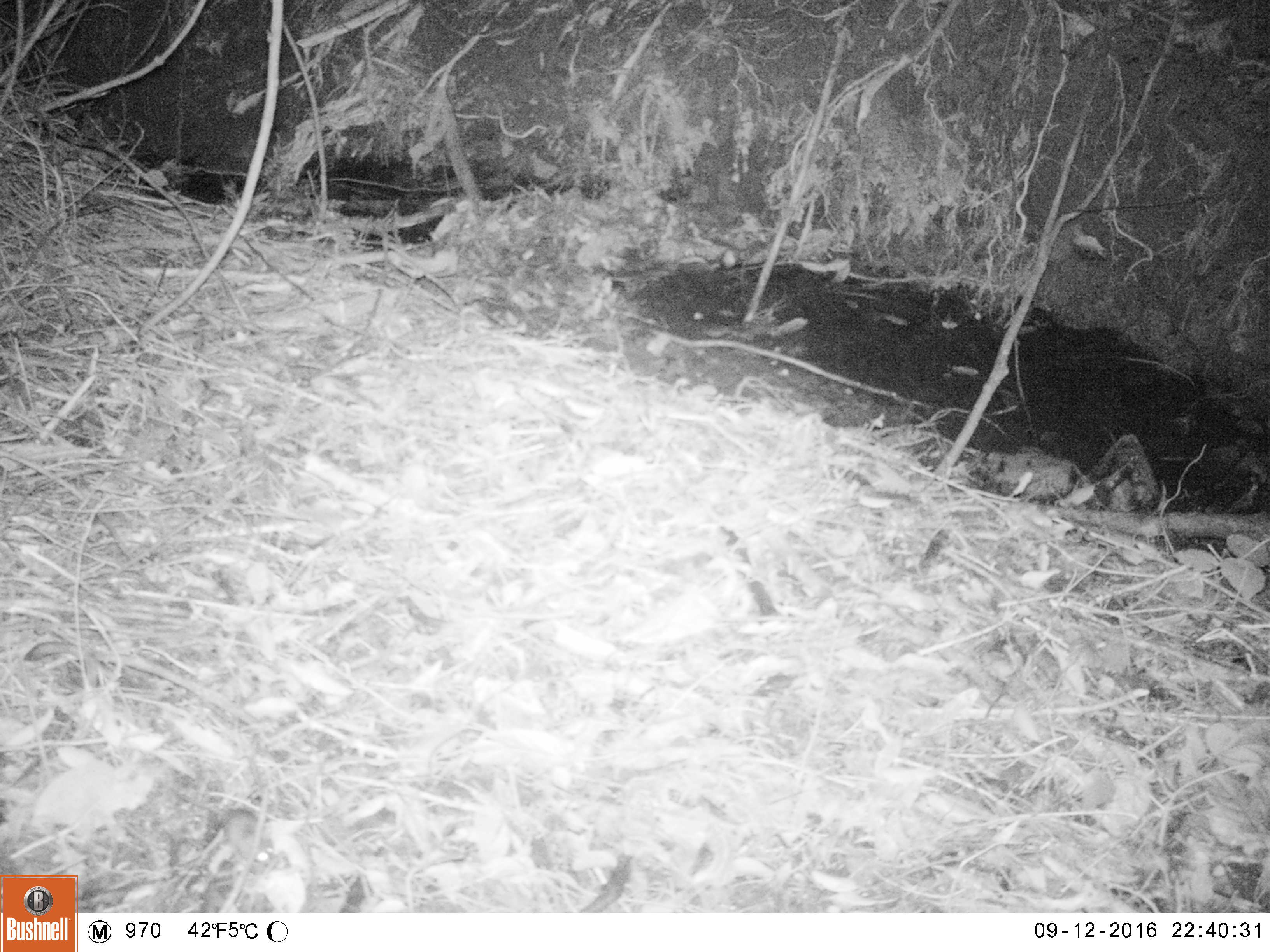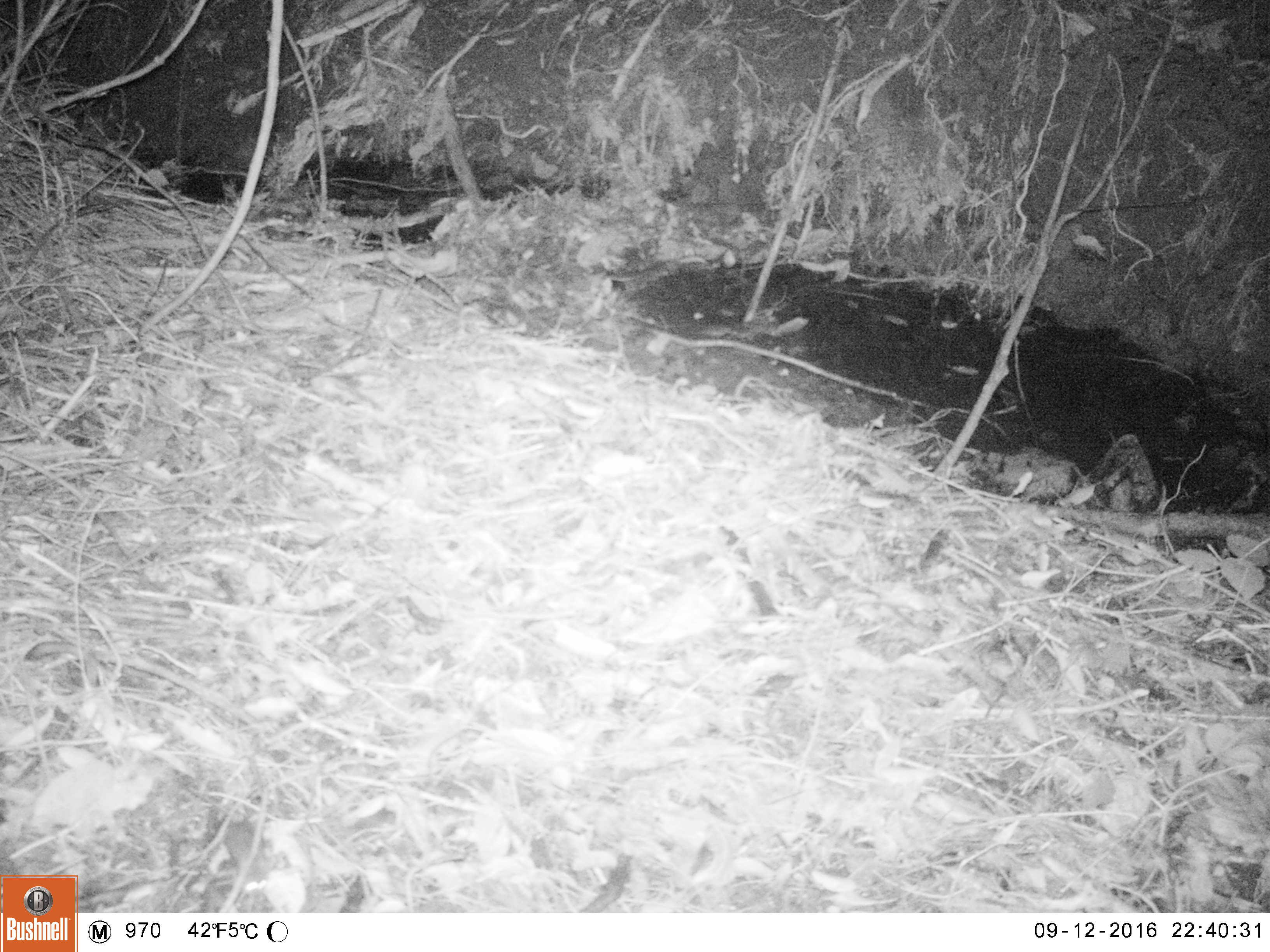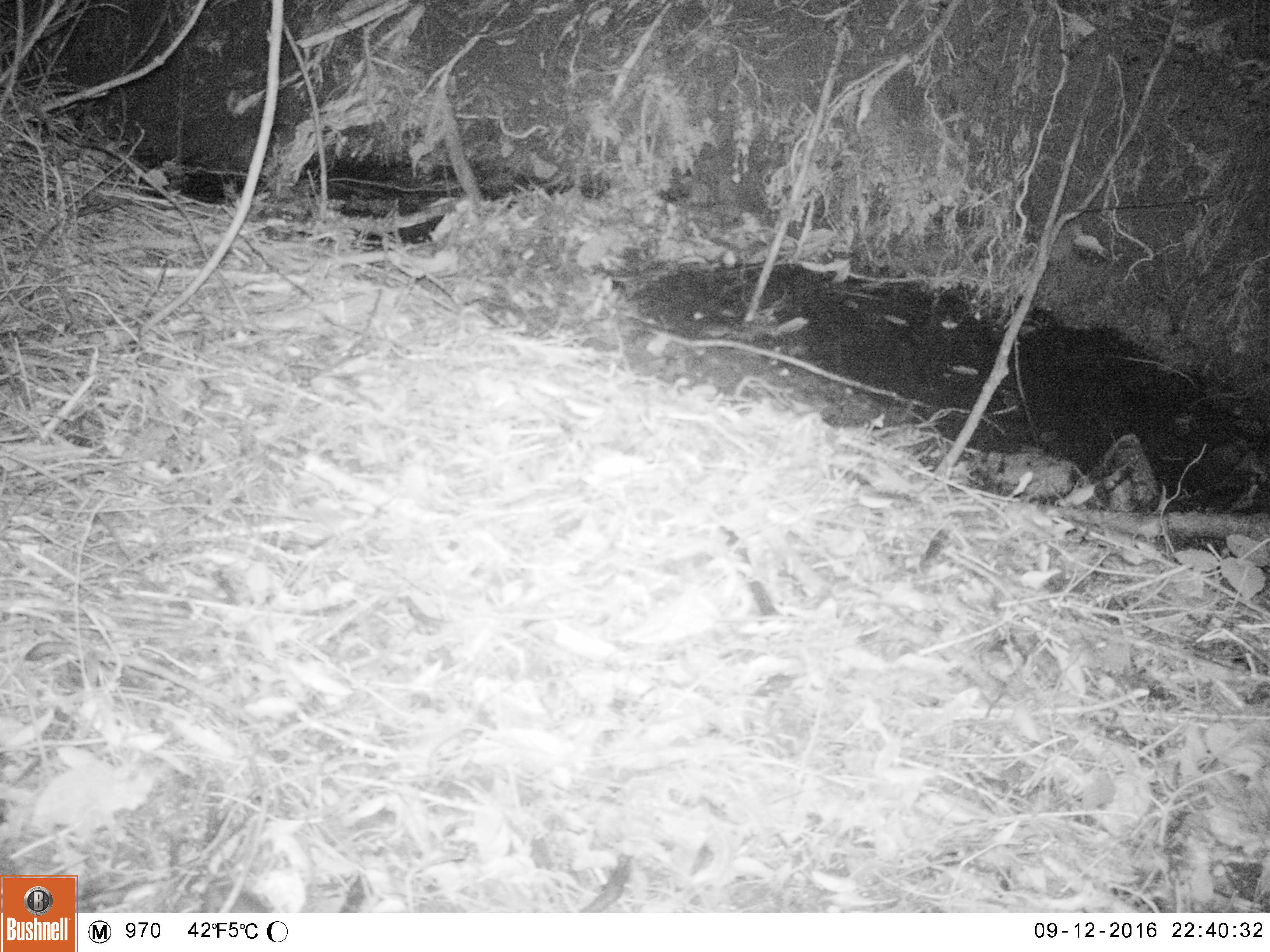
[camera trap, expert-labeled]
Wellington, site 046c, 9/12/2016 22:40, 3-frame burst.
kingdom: Animalia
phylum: Chordata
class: Mammalia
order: Rodentia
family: Muridae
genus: Mus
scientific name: Mus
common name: mouse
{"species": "mouse (Mus)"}